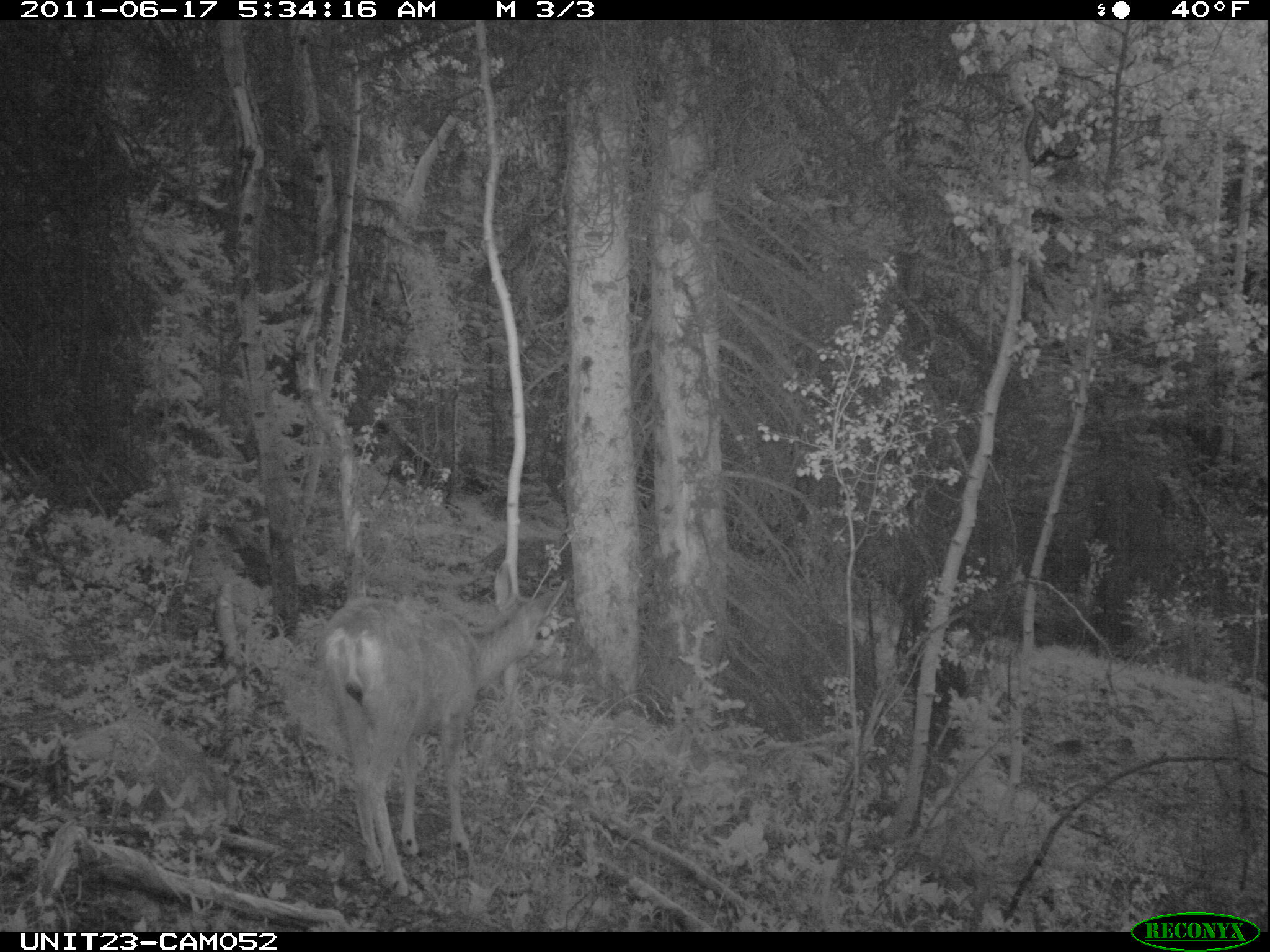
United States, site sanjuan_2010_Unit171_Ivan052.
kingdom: Animalia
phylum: Chordata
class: Mammalia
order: Artiodactyla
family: Cervidae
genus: Odocoileus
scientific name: Odocoileus hemionus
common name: mule deer